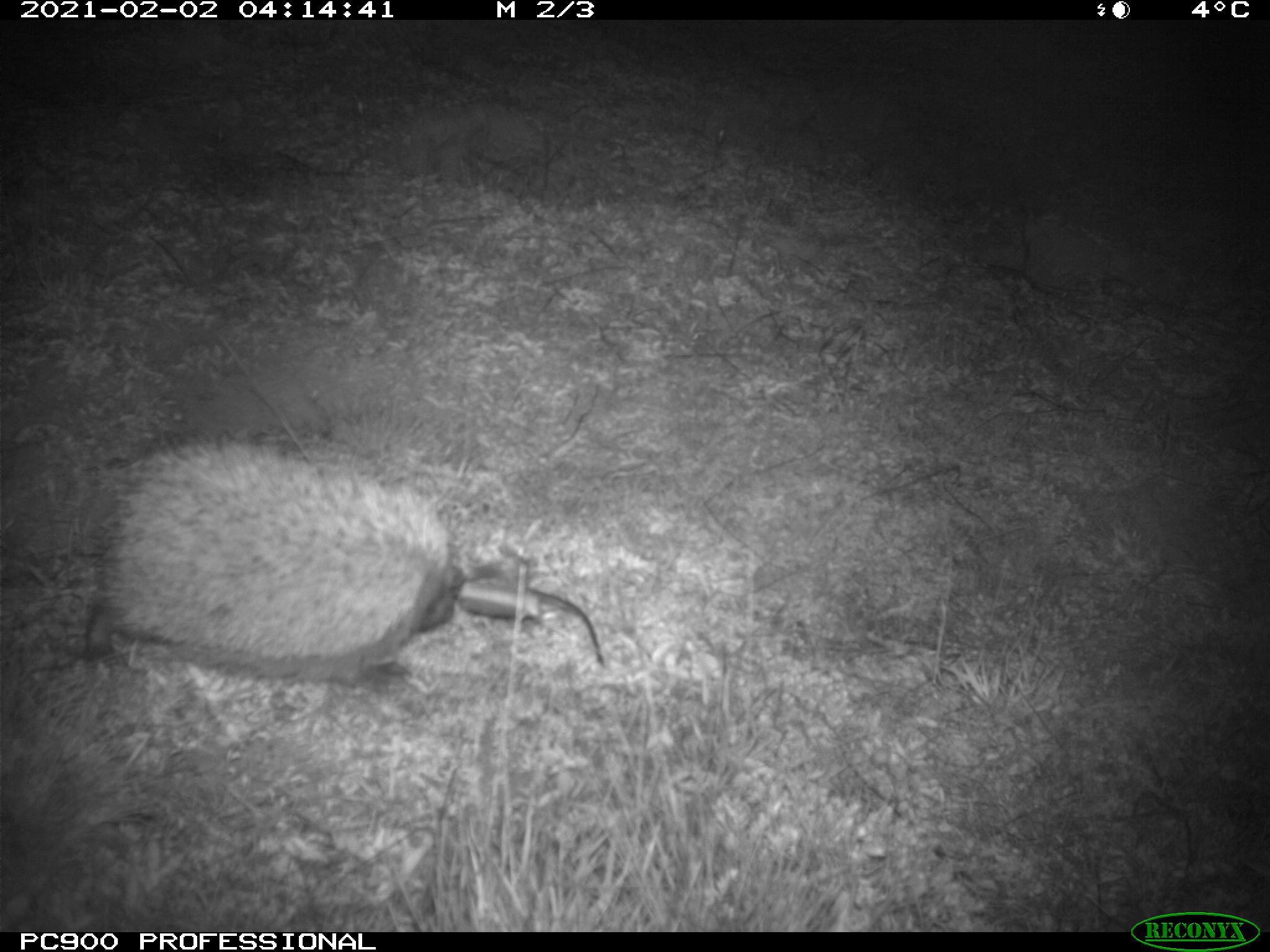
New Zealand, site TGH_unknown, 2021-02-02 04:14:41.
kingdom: Animalia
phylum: Chordata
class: Mammalia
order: Eulipotyphla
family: Erinaceidae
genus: Erinaceus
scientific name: Erinaceus europaeus europaeus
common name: european hedgehog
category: hedgehog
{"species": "hedgehog (european hedgehog) (Erinaceus europaeus europaeus)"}